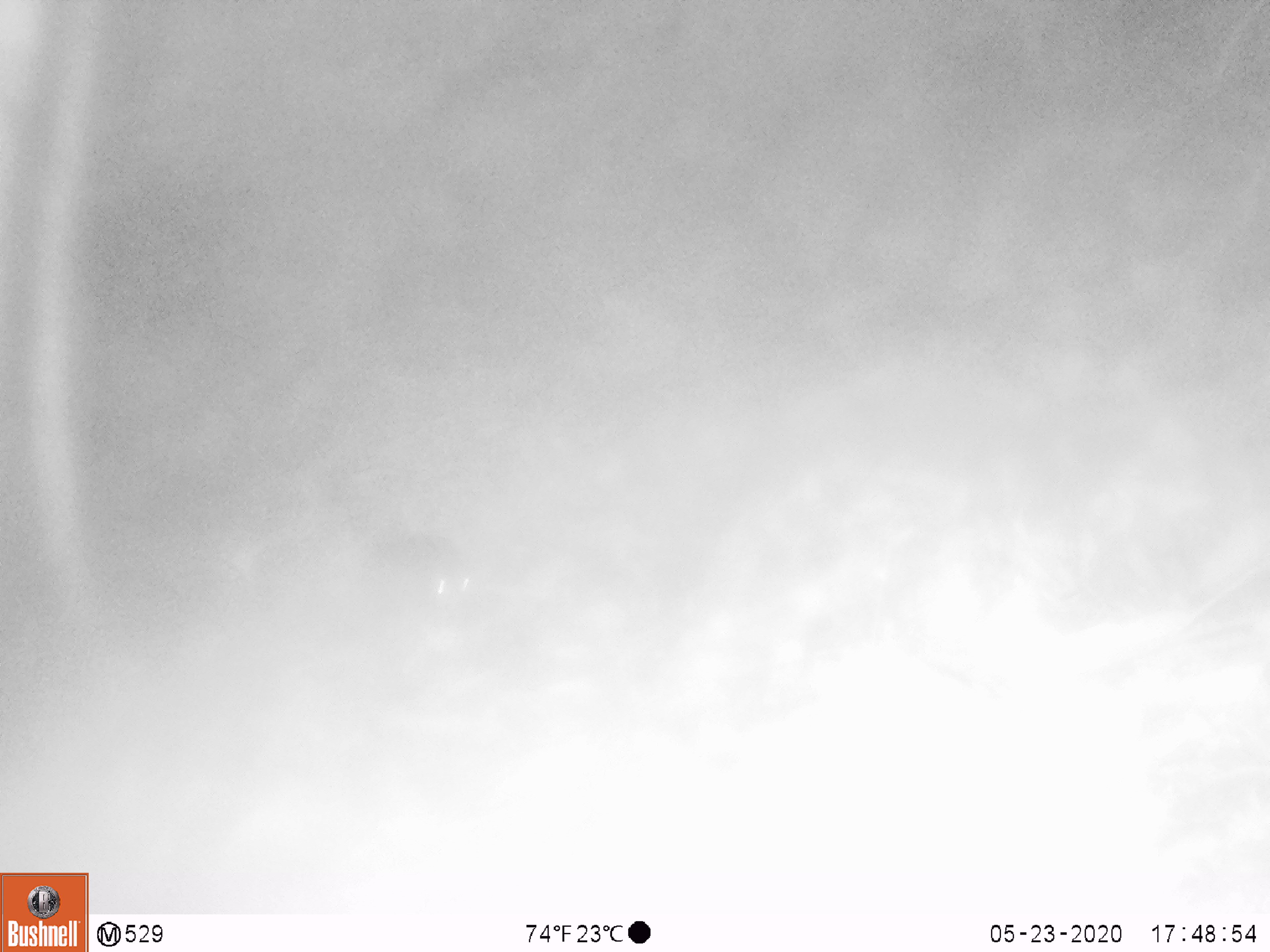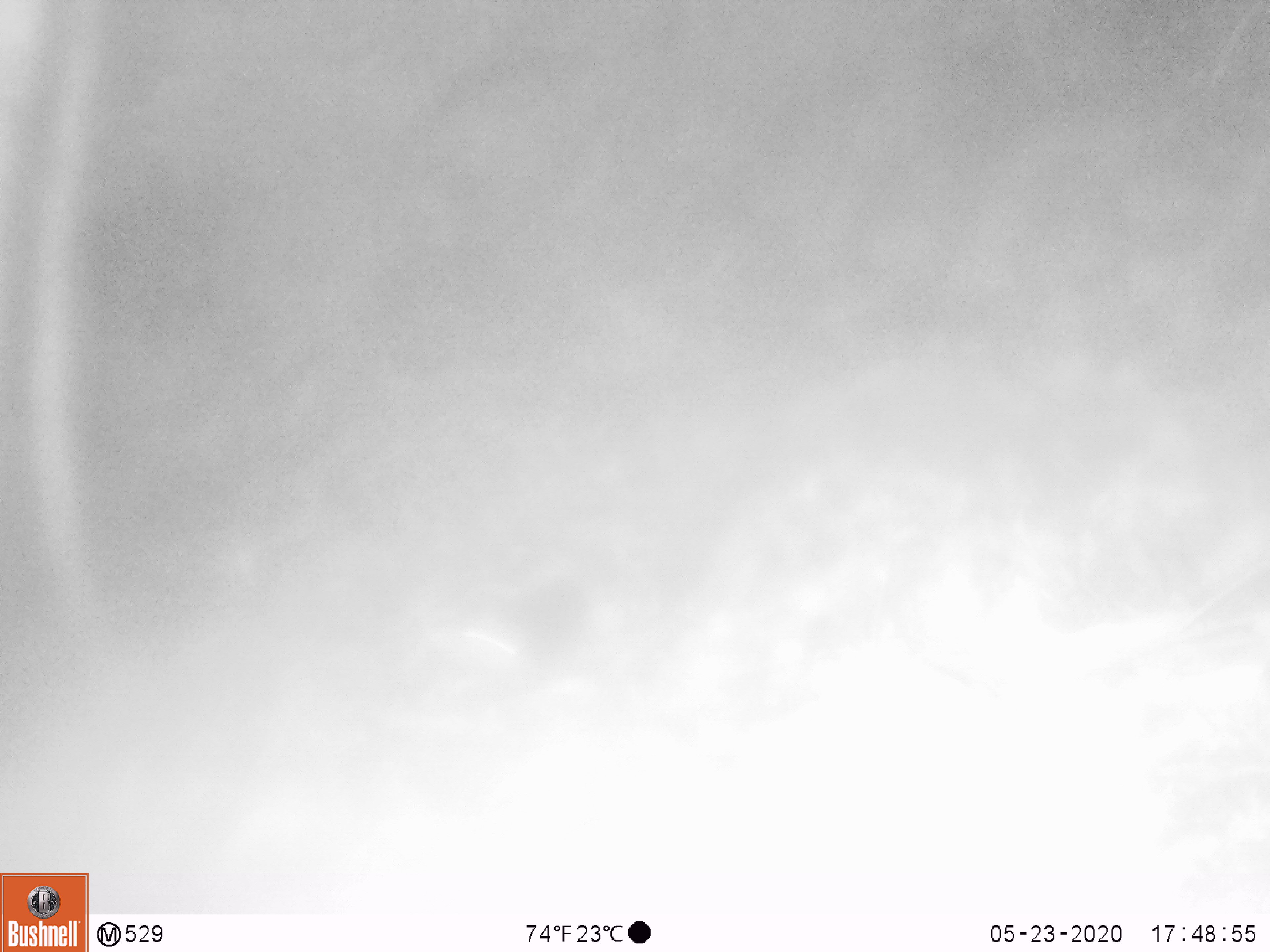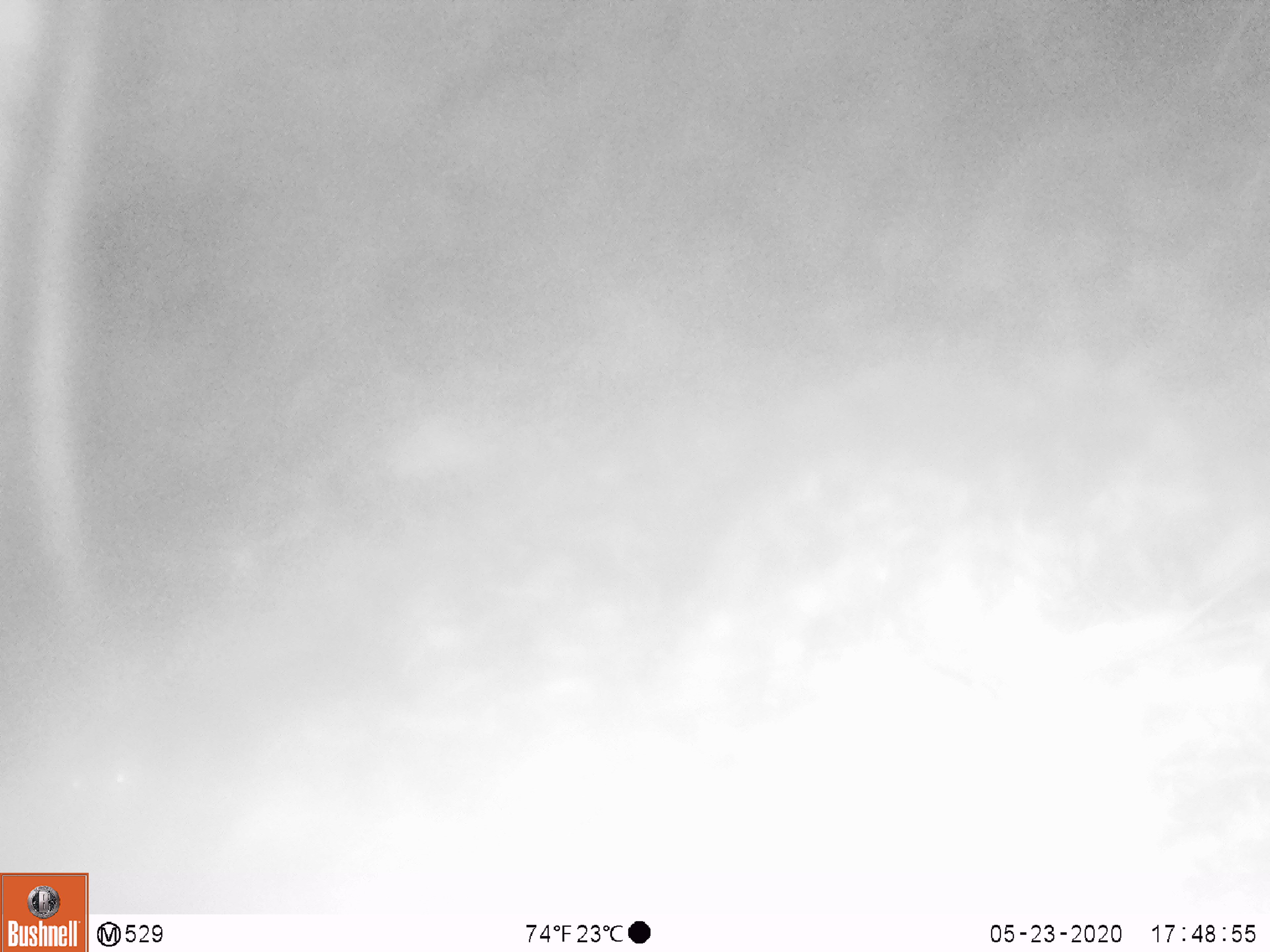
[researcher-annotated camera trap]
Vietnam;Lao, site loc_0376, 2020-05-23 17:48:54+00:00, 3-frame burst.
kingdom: Animalia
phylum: Chordata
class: Mammalia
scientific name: Mammalia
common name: mammal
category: unidentified small mammal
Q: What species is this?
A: Unidentified small mammal (mammal) (Mammalia).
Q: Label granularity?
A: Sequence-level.